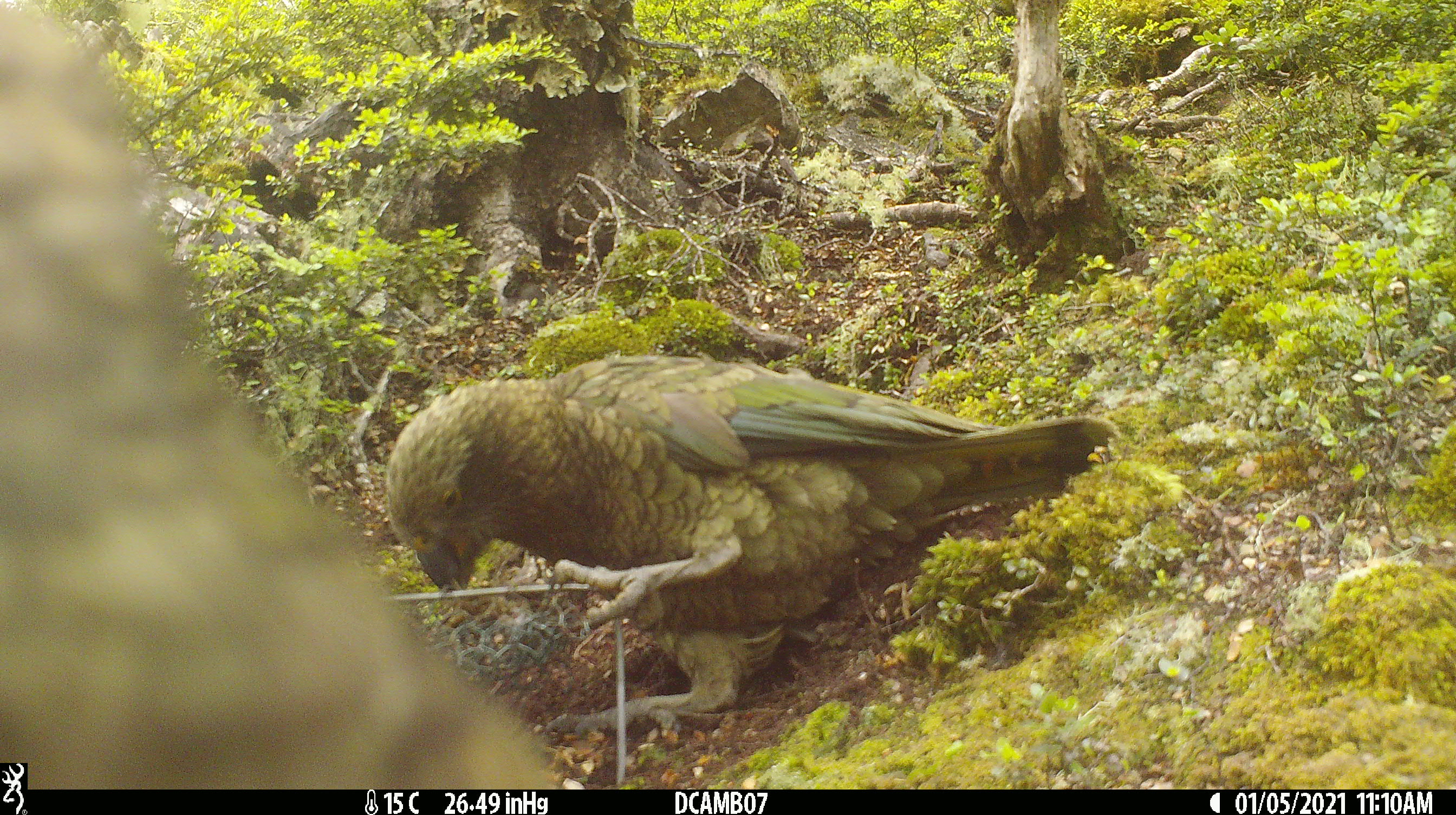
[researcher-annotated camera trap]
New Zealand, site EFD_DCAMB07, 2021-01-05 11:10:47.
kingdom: Animalia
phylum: Chordata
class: Aves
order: Psittaciformes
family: Strigopidae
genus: Nestor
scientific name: Nestor notabilis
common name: kea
Kea (Nestor notabilis).